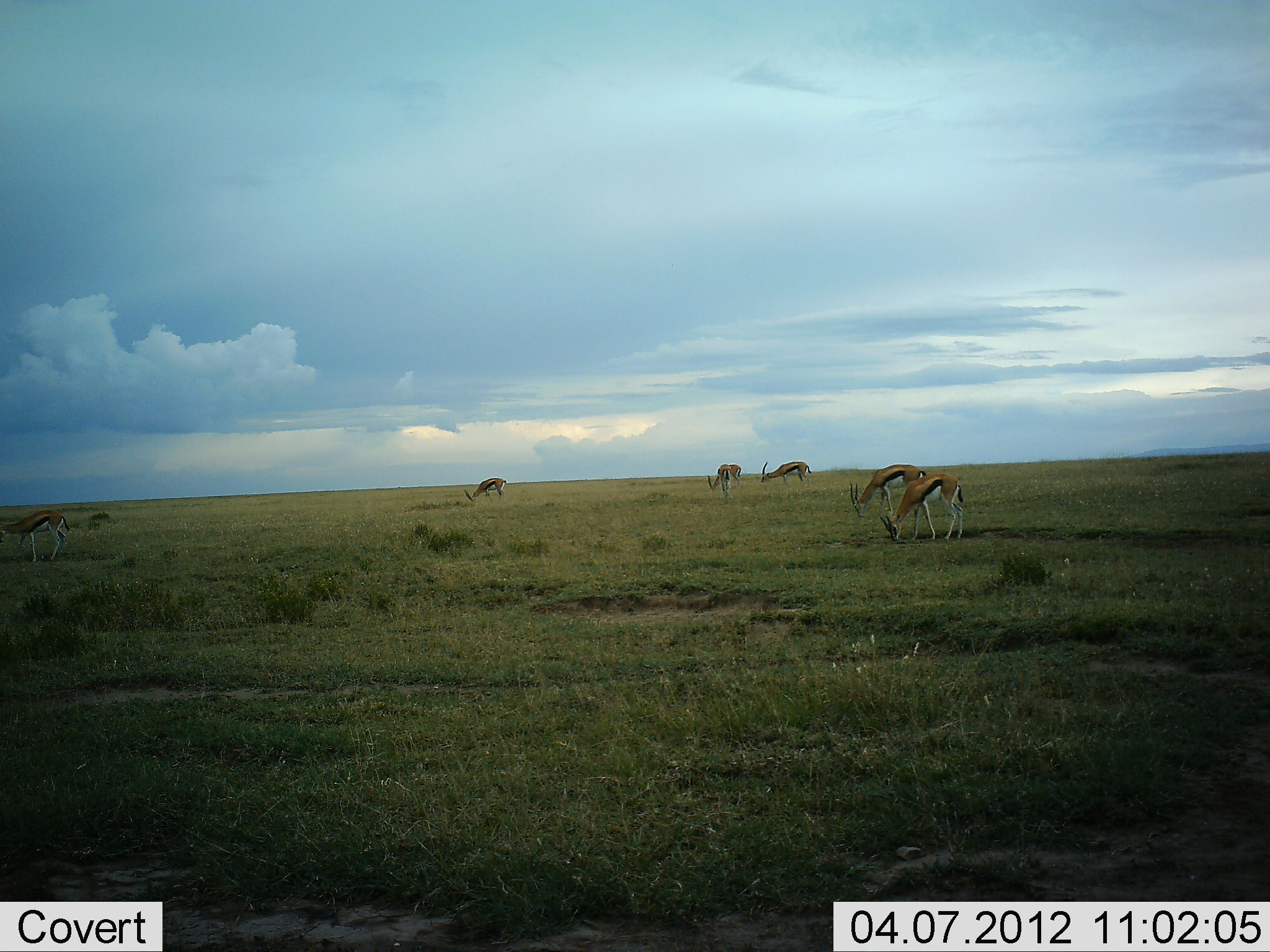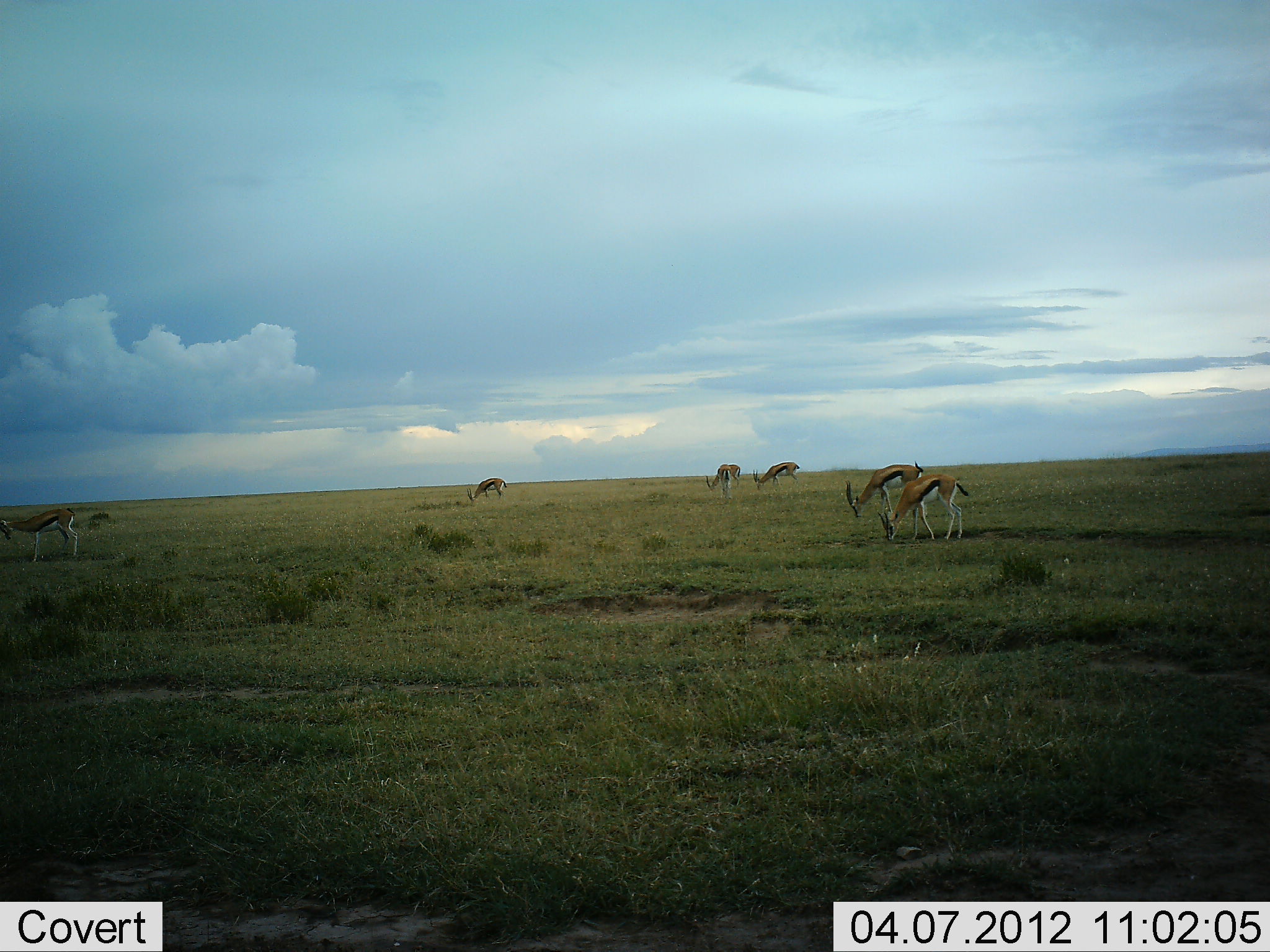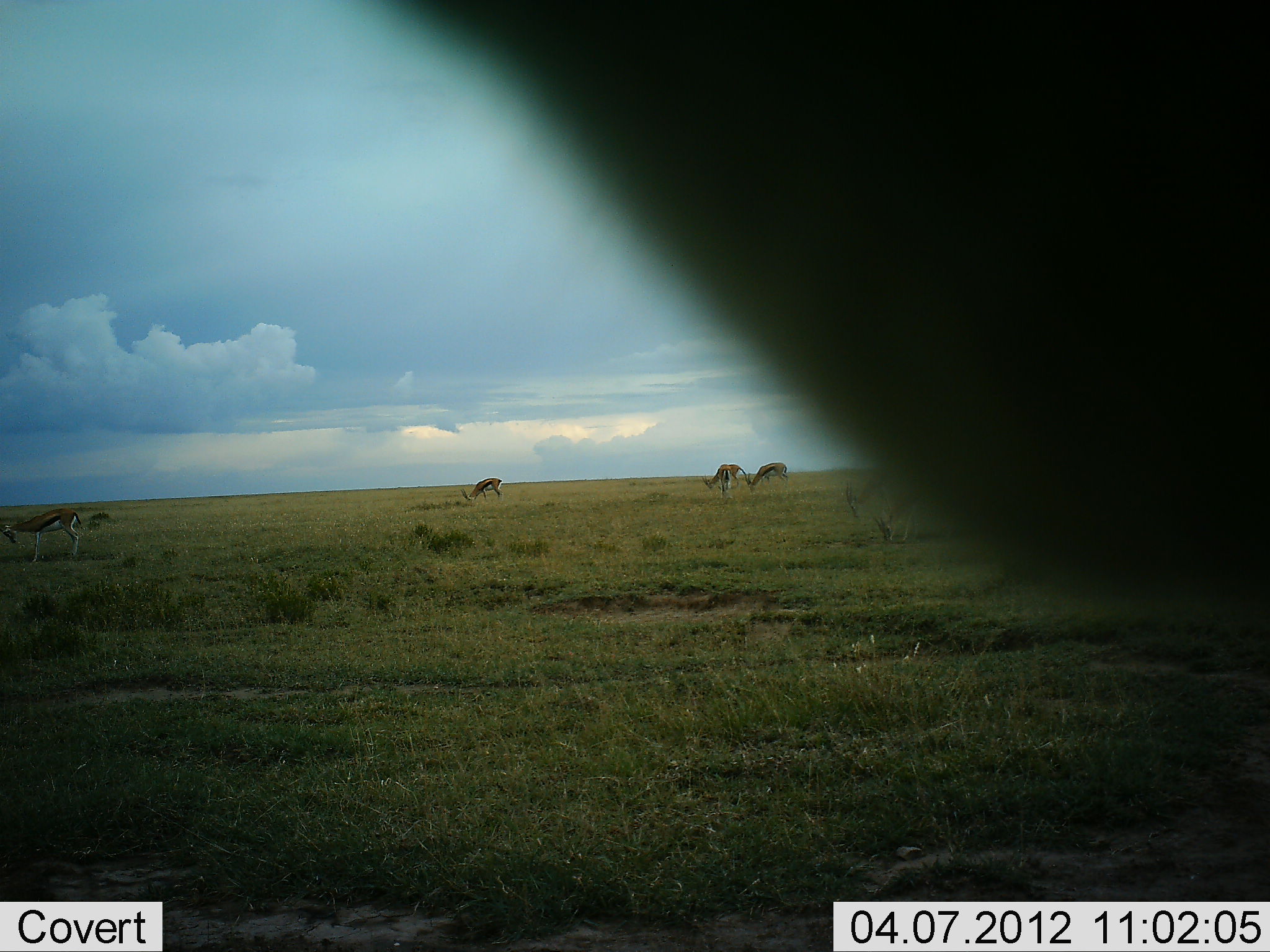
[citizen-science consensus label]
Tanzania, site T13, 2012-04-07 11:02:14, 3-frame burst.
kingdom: Animalia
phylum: Chordata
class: Mammalia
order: Artiodactyla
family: Bovidae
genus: Eudorcas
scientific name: Eudorcas thomsonii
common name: thomson's gazelle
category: gazellethomsons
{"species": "gazellethomsons (thomson's gazelle) (Eudorcas thomsonii)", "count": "6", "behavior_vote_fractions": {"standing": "40%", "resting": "0%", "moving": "25%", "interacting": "0%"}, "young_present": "0%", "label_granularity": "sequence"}